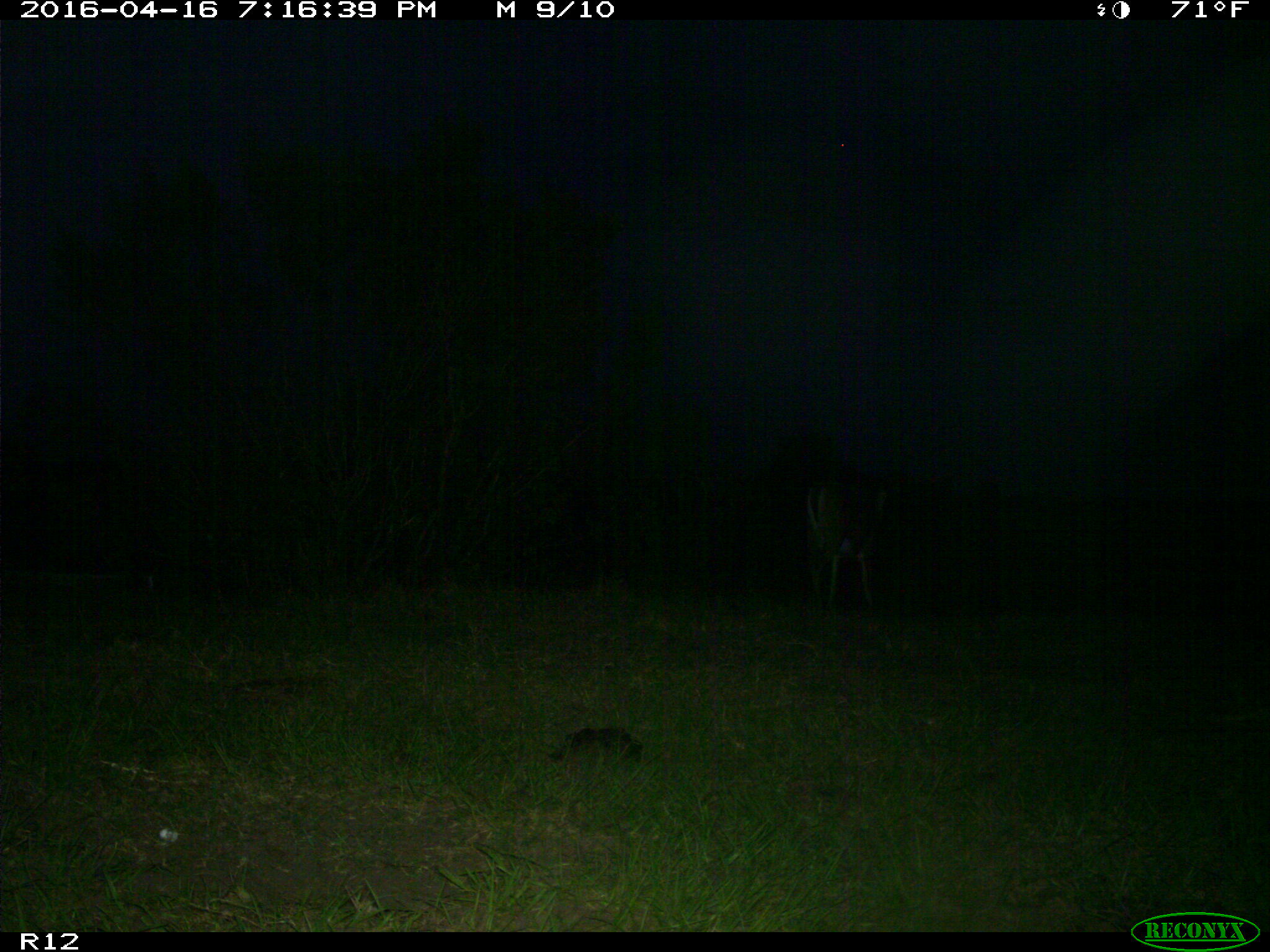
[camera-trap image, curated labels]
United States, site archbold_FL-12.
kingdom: Animalia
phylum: Chordata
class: Mammalia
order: Artiodactyla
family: Cervidae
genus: Odocoileus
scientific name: Odocoileus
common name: deer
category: unidentified deer